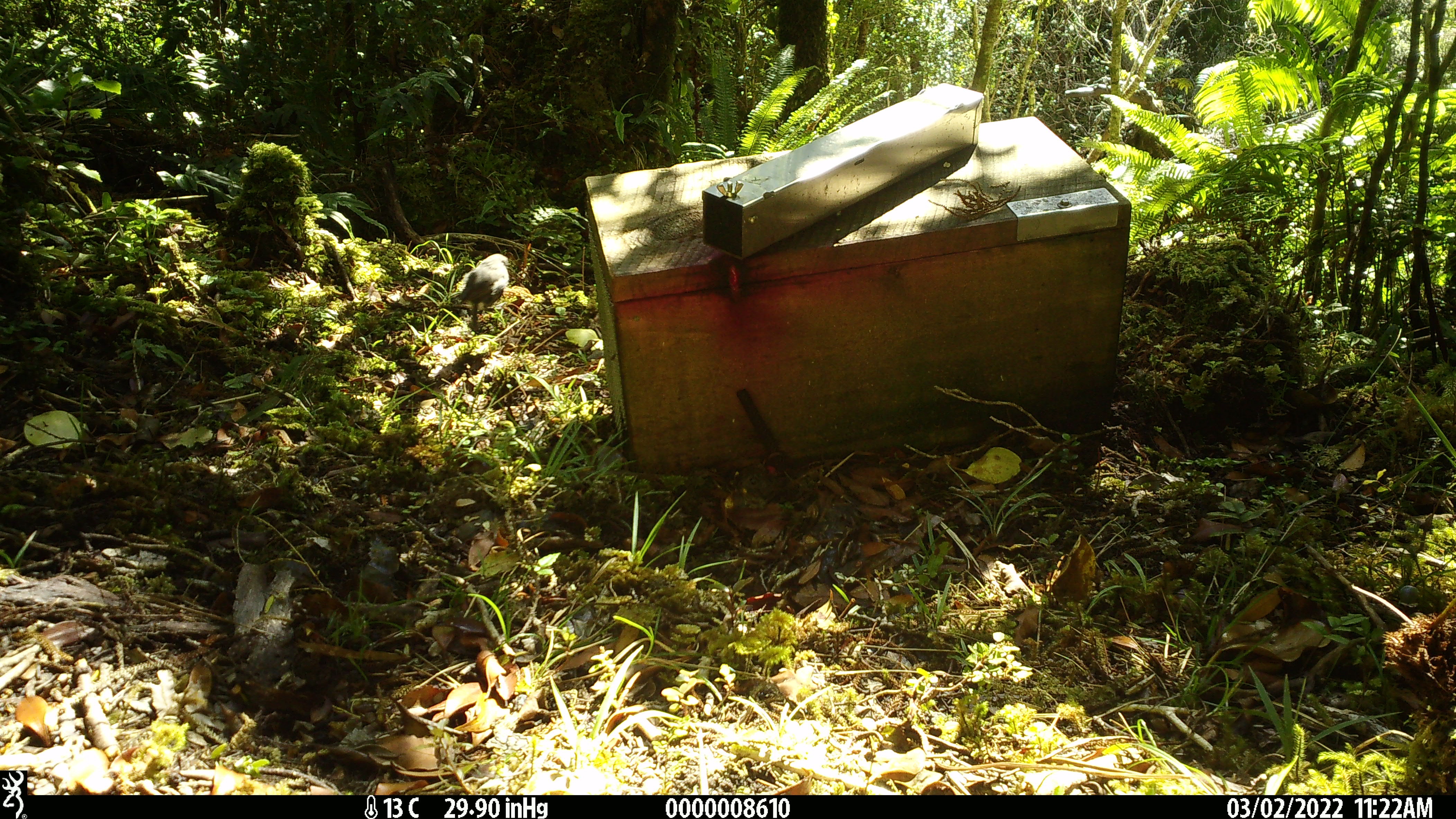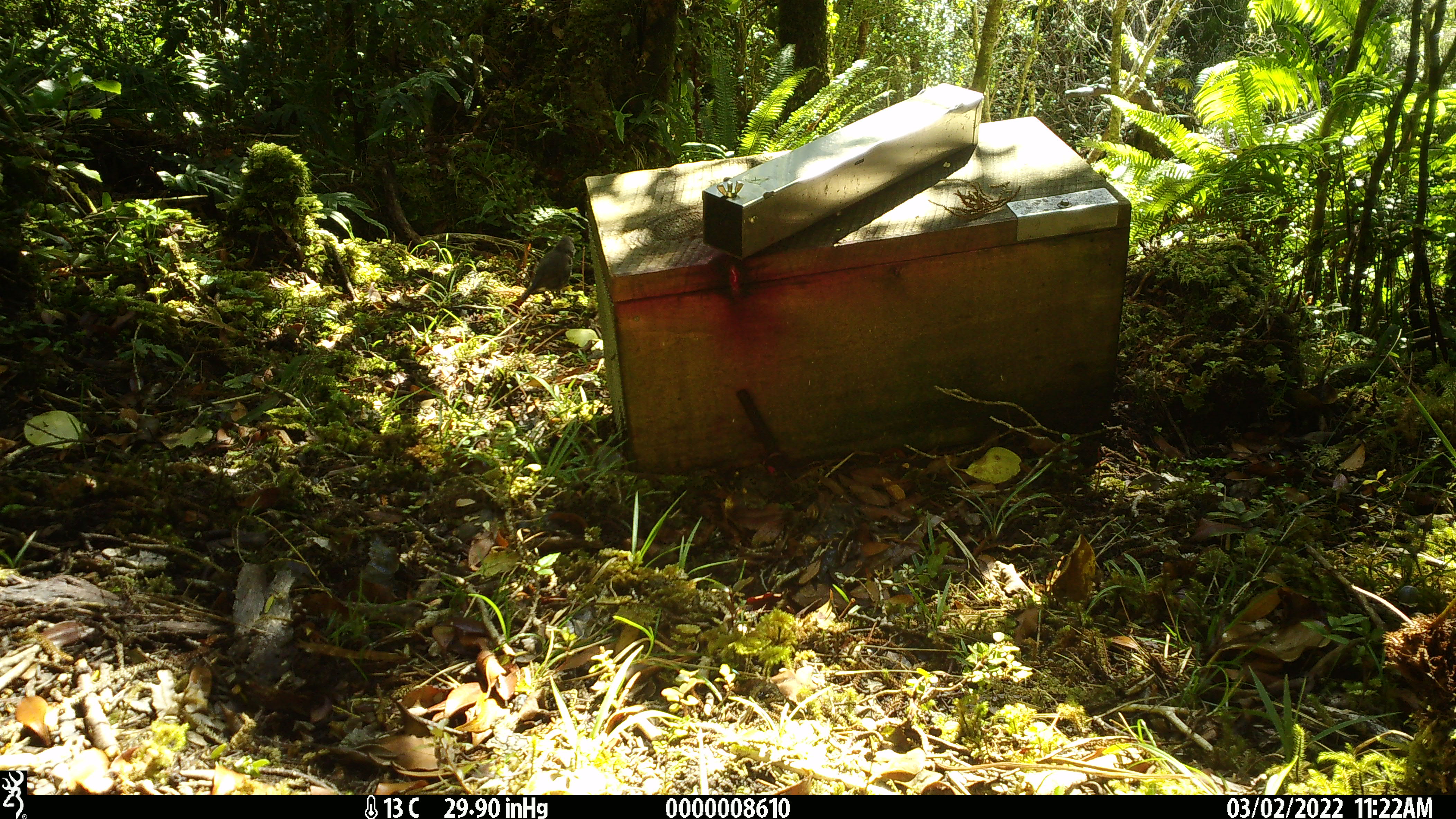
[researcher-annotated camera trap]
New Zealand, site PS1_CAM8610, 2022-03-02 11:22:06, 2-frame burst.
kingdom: Animalia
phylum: Chordata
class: Aves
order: Passeriformes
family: Petroicidae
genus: Petroica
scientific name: Petroica australis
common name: new zealand robin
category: robin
Robin (new zealand robin) (Petroica australis).